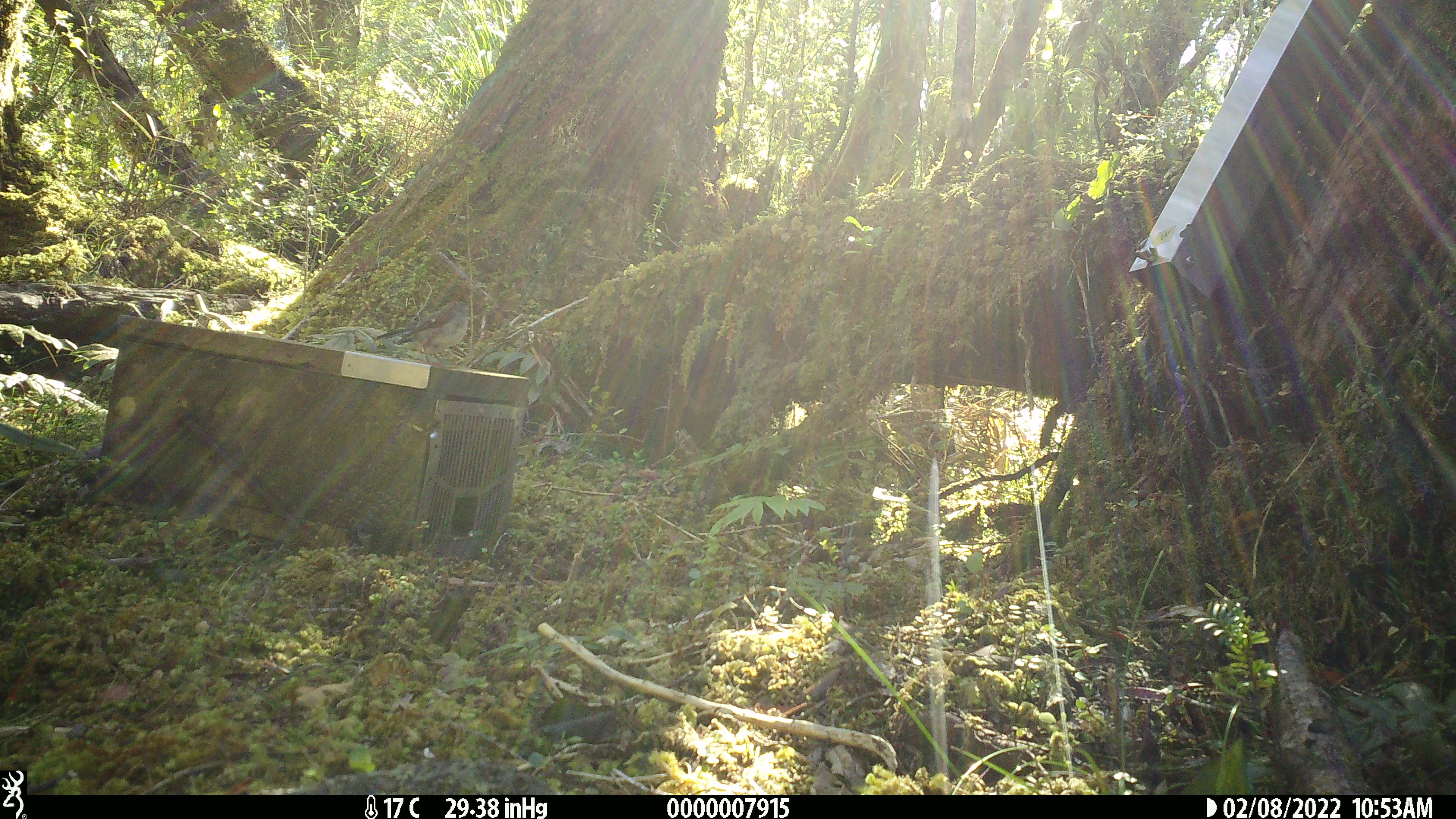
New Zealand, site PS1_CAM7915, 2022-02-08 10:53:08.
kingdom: Animalia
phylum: Chordata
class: Aves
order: Passeriformes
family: Petroicidae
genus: Petroica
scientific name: Petroica macrocephala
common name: tomtit